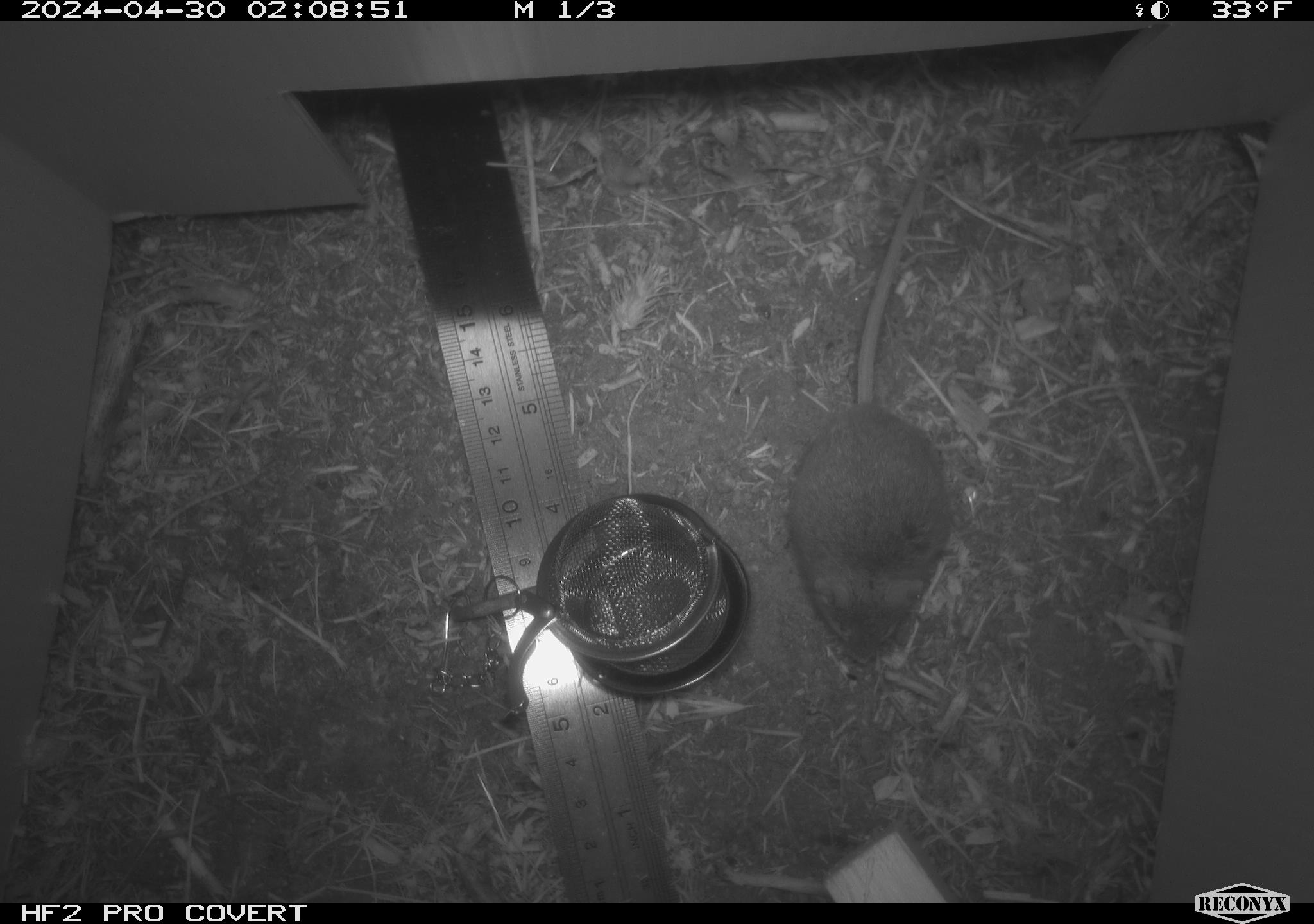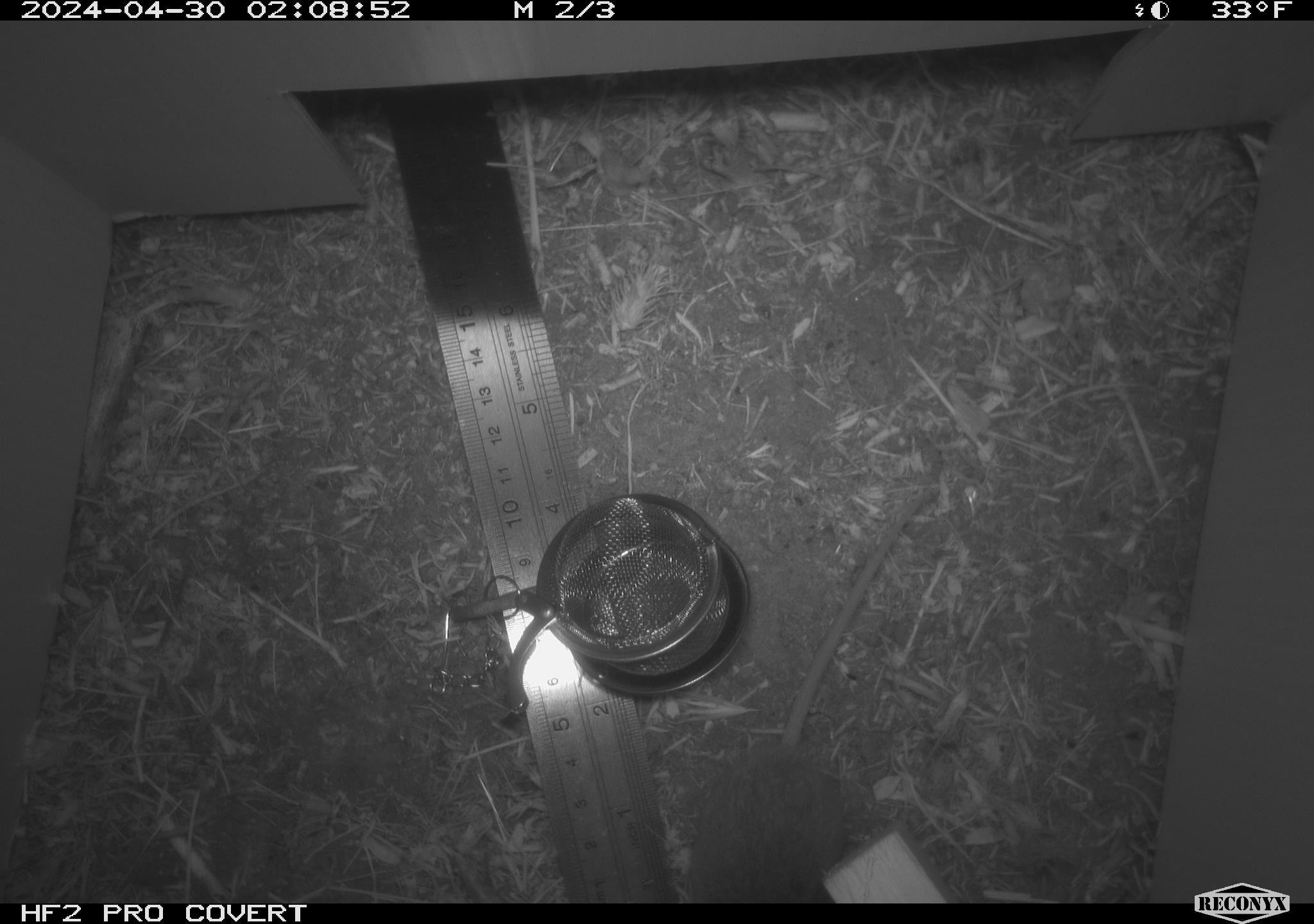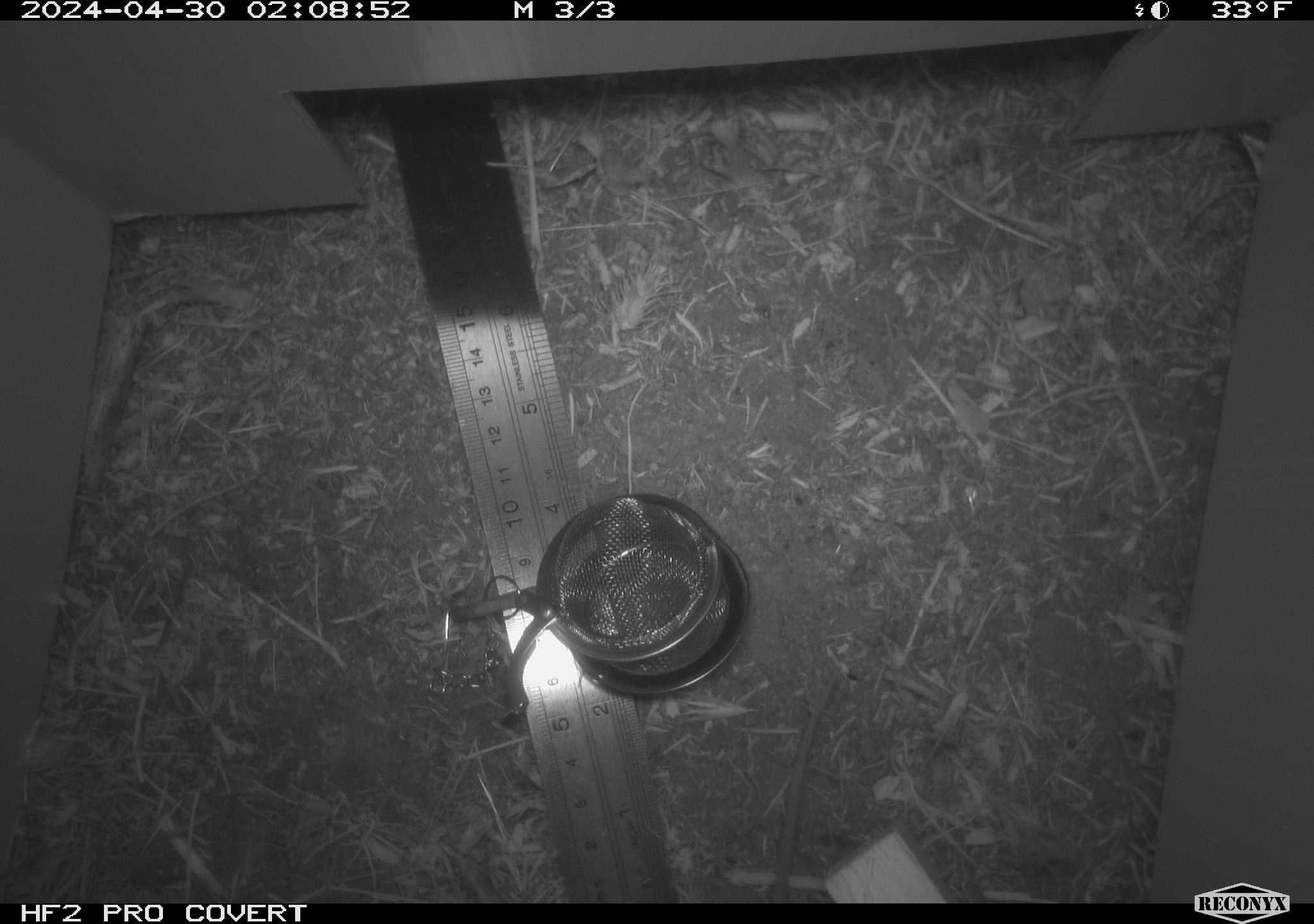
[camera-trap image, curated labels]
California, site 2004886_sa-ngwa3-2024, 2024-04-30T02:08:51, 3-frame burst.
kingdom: Animalia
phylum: Chordata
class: Mammalia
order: Rodentia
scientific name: Rodentia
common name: mouse species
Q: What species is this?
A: Mouse species (Rodentia).